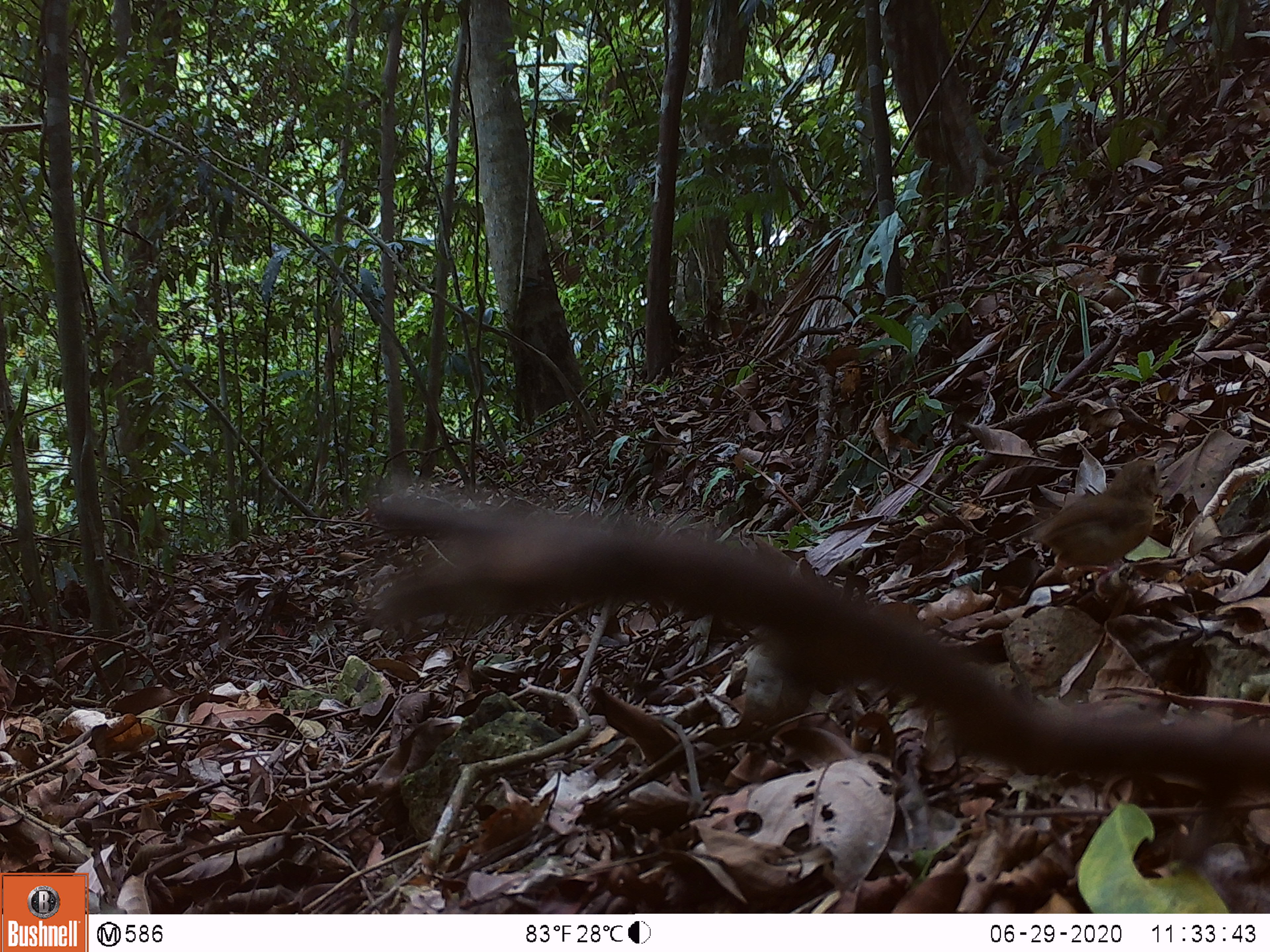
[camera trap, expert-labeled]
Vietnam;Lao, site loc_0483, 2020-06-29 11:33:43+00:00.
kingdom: Animalia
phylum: Chordata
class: Aves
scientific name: Aves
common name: bird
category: unidentified bird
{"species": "unidentified bird (bird) (Aves)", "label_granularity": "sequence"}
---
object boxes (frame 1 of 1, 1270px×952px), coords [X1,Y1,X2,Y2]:
unidentified bird: [1029,458,1170,577]